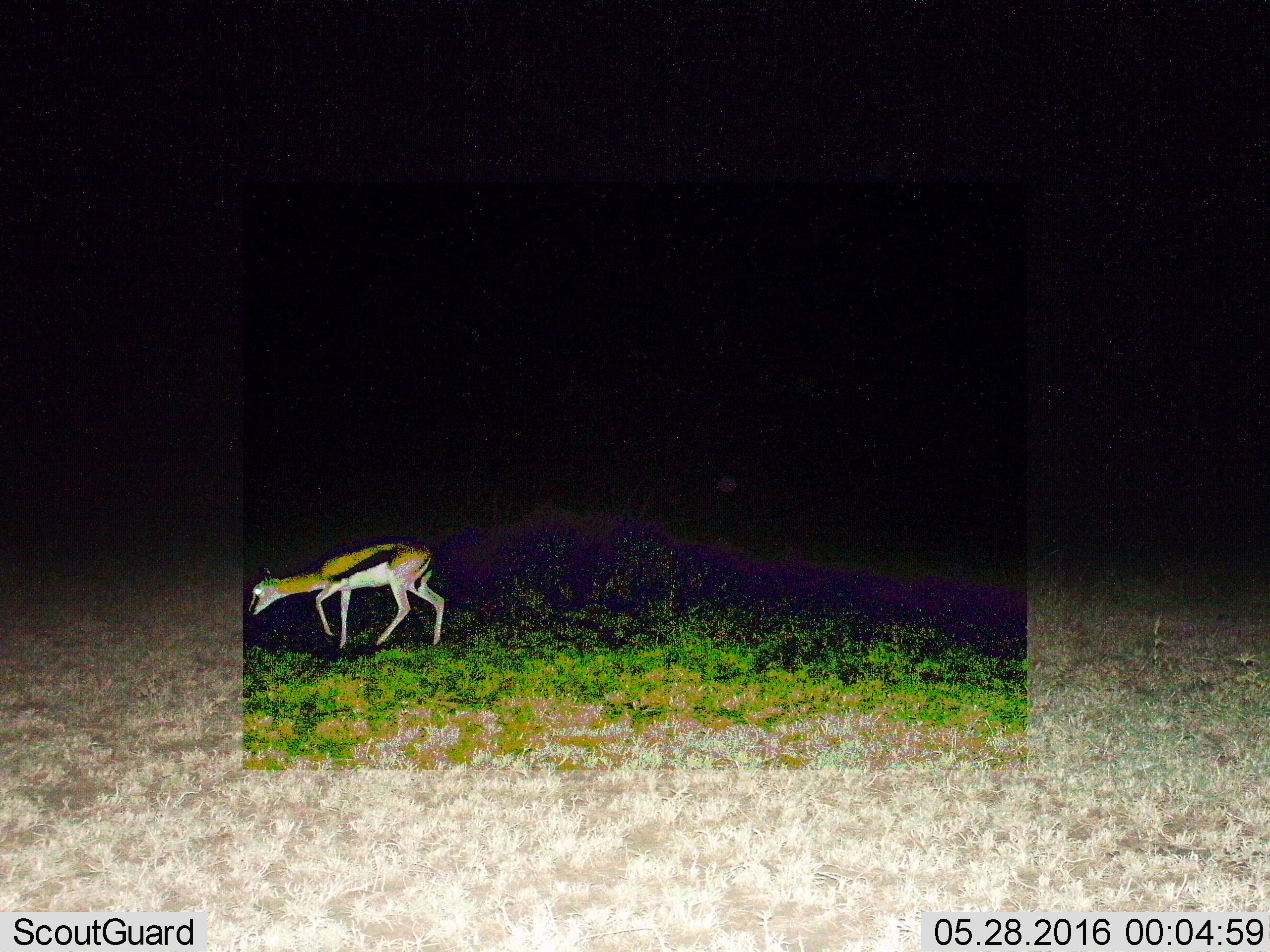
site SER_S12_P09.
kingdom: Animalia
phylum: Chordata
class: Mammalia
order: Artiodactyla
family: Bovidae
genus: Eudorcas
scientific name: Eudorcas thomsonii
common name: thomson's gazelle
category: gazellethomsons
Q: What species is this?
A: Gazellethomsons (thomson's gazelle) (Eudorcas thomsonii).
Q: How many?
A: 1.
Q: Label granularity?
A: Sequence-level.